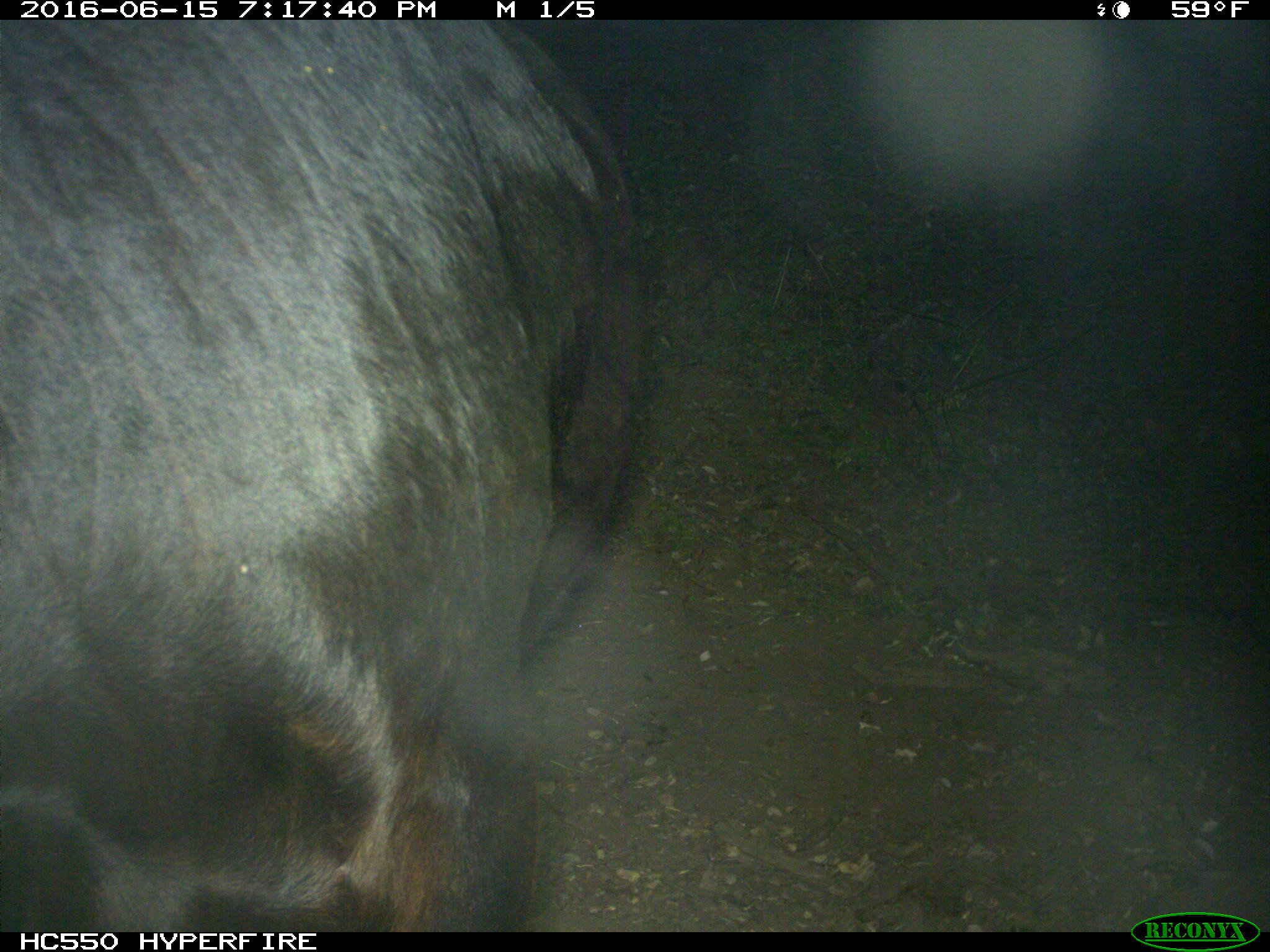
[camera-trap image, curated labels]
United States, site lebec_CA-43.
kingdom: Animalia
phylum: Chordata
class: Mammalia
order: Artiodactyla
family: Bovidae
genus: Bos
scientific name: Bos taurus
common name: domestic cow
Bos taurus (domestic cow).